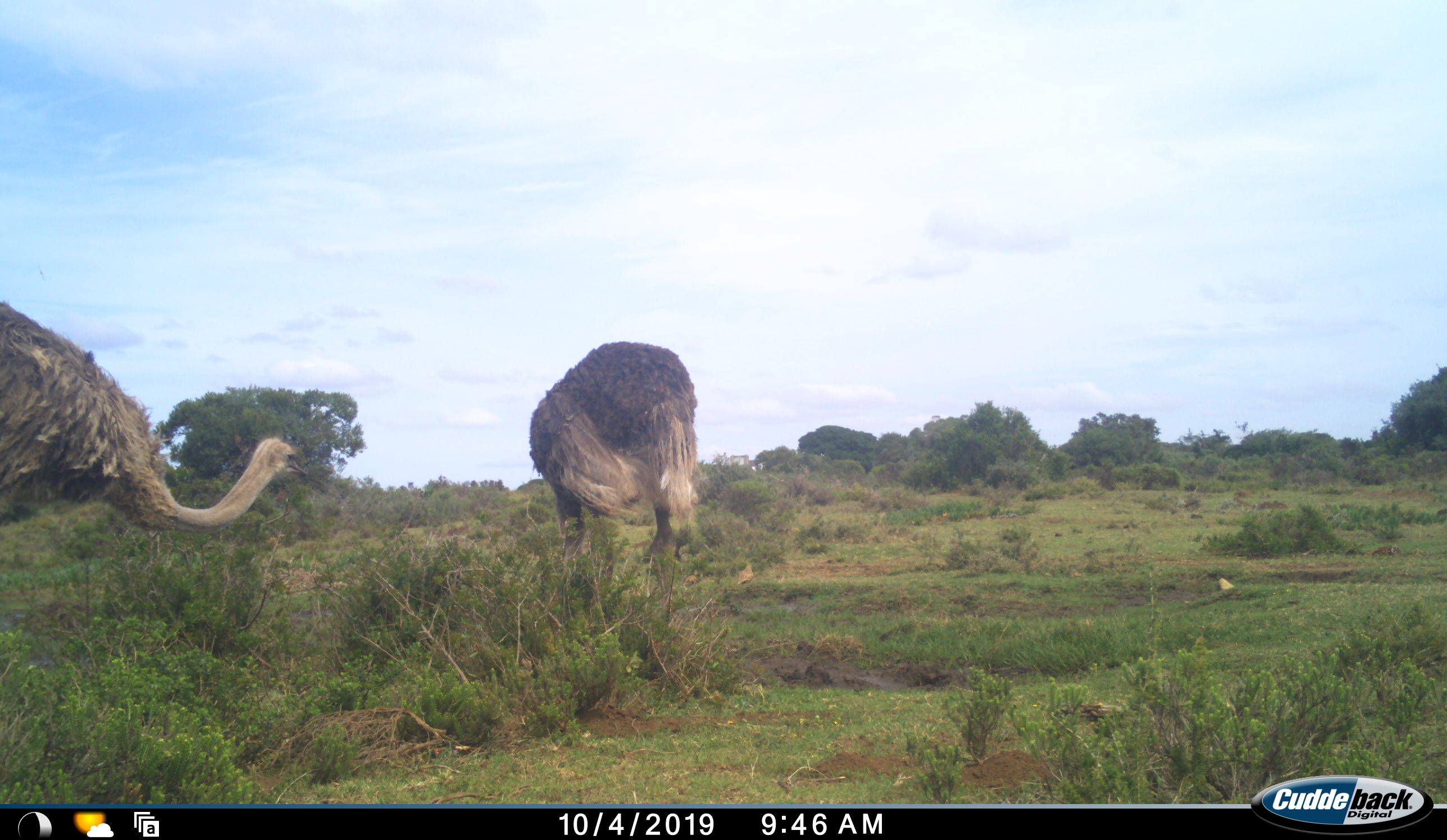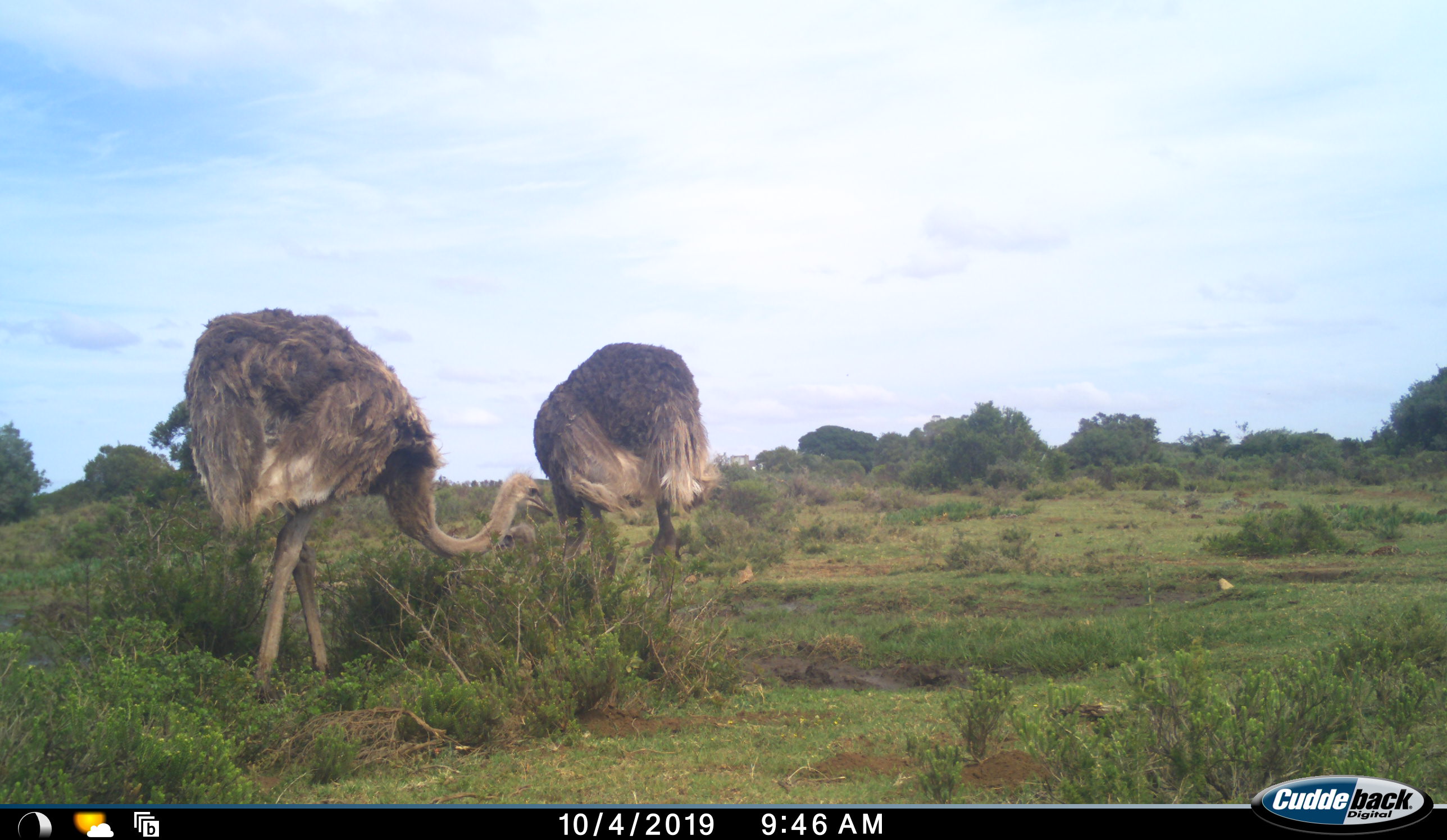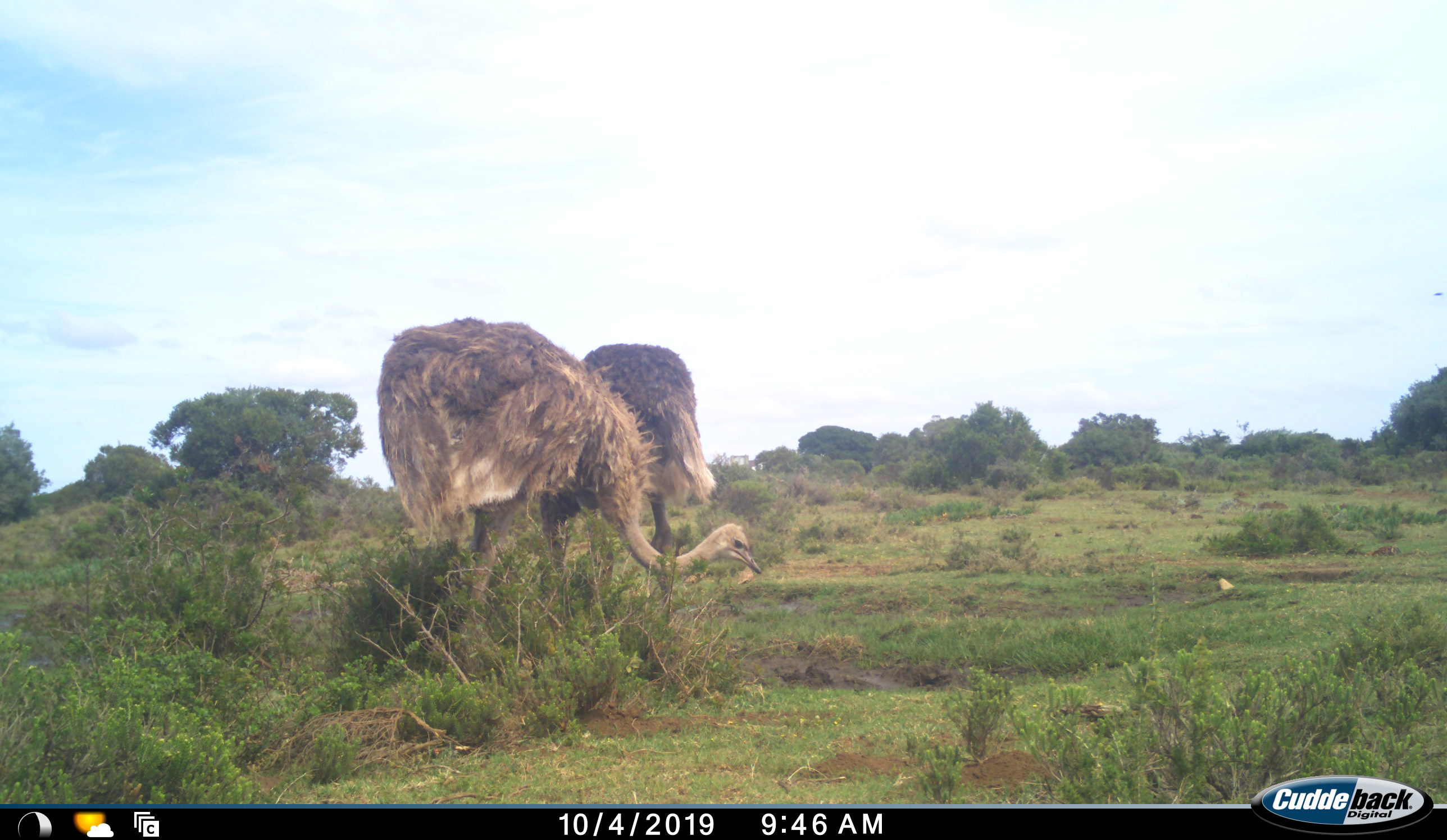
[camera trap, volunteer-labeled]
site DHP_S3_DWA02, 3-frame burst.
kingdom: Animalia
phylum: Chordata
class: Aves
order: Struthioniformes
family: Struthionidae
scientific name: Struthionidae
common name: ostrich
Ostrich (Struthionidae), count 2. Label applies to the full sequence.